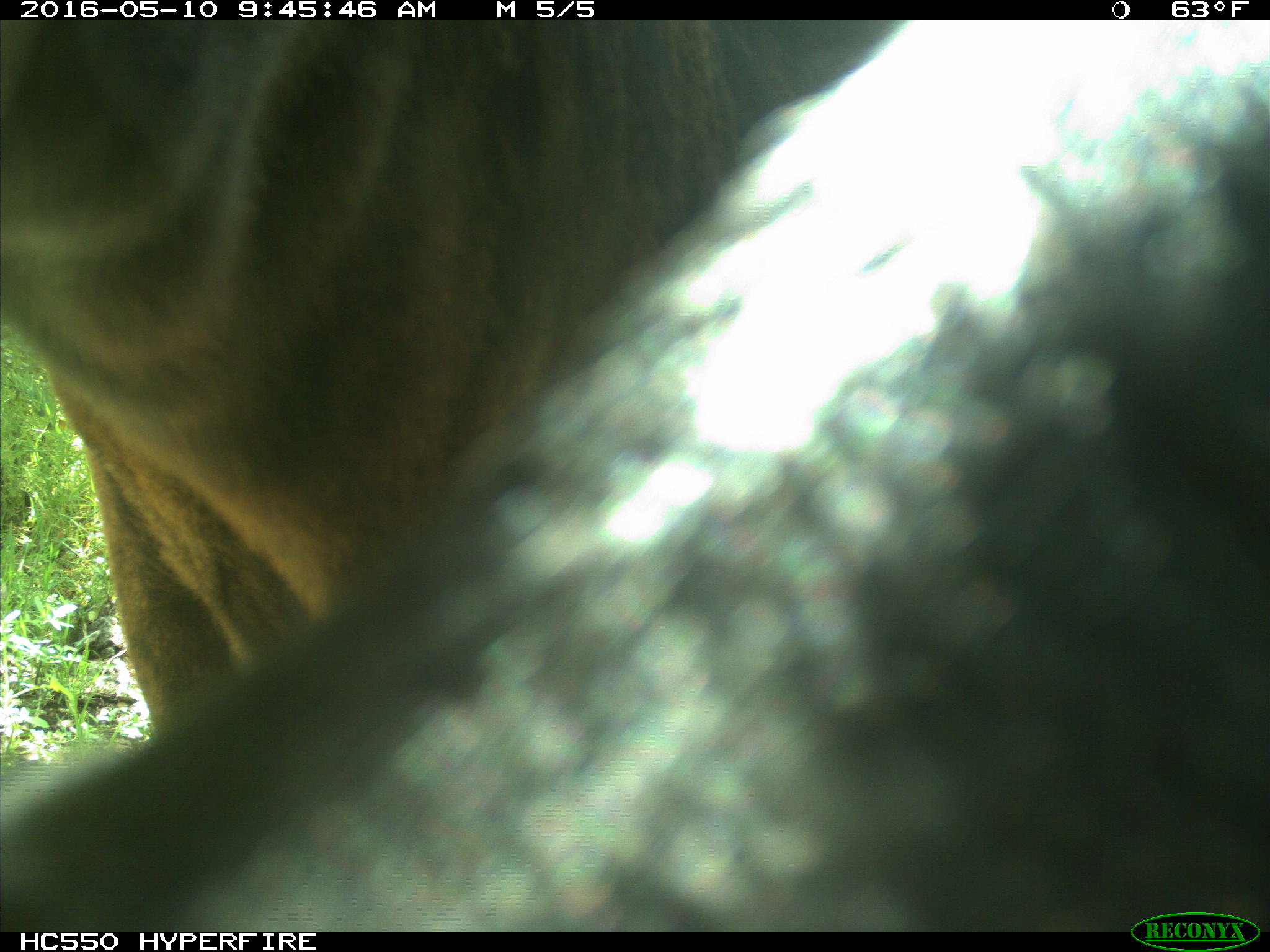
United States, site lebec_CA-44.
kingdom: Animalia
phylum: Chordata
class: Mammalia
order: Artiodactyla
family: Bovidae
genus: Bos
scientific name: Bos taurus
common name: domestic cow